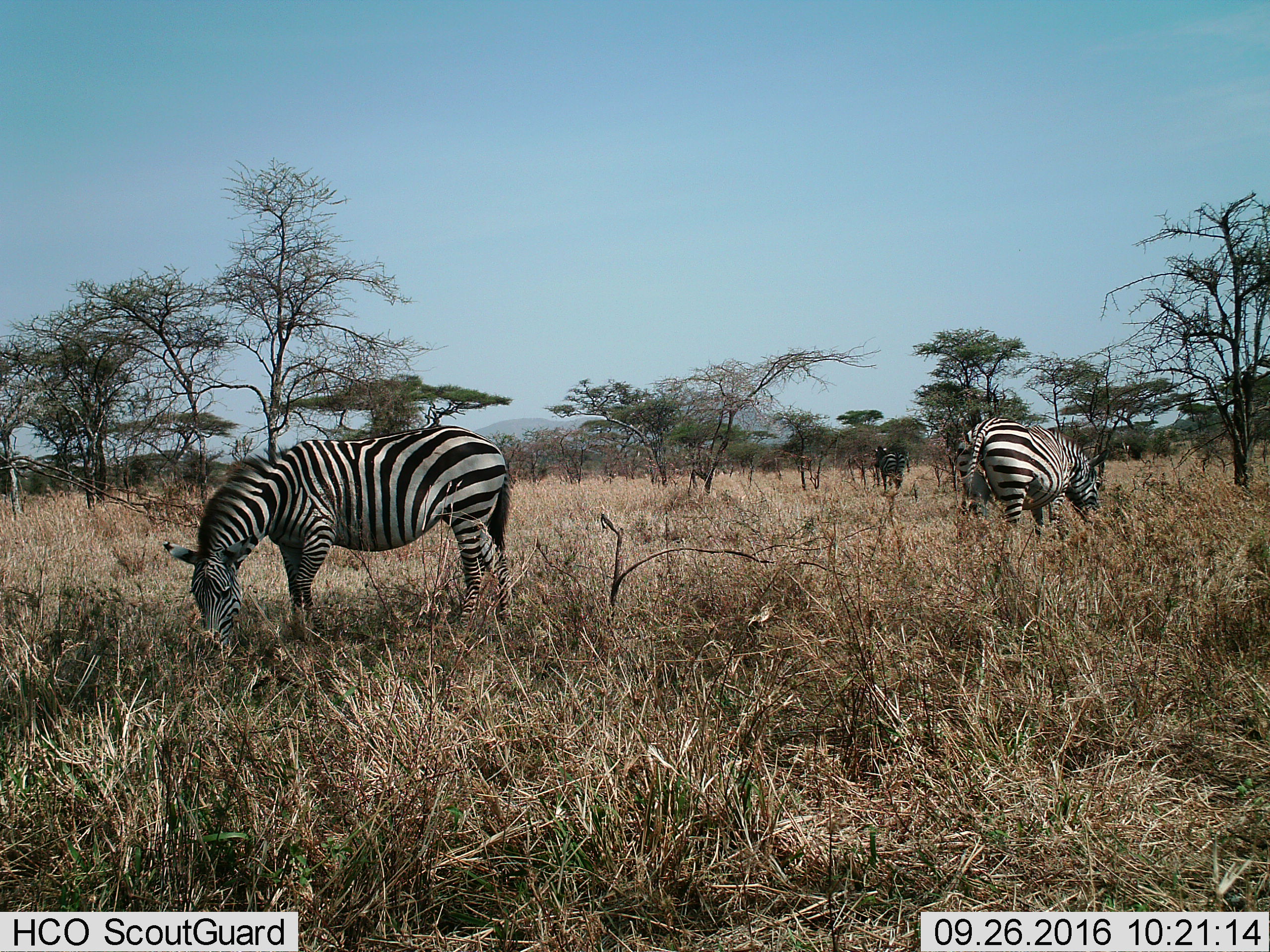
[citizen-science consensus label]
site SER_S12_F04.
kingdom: Animalia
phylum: Chordata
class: Mammalia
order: Perissodactyla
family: Equidae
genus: Equus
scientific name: Equus quagga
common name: plains zebra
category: zebraplains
Zebraplains (plains zebra) (Equus quagga), count 3. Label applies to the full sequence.